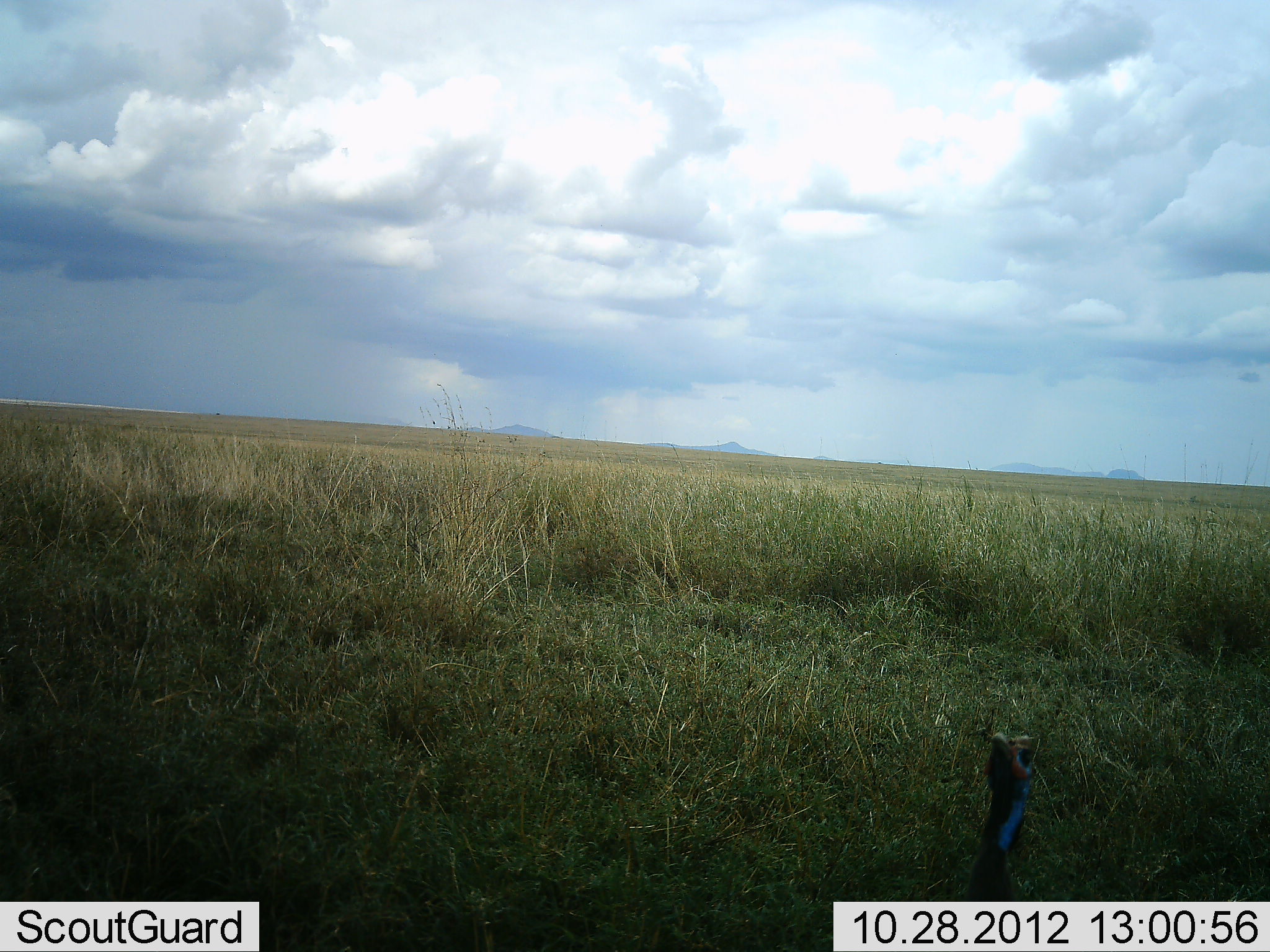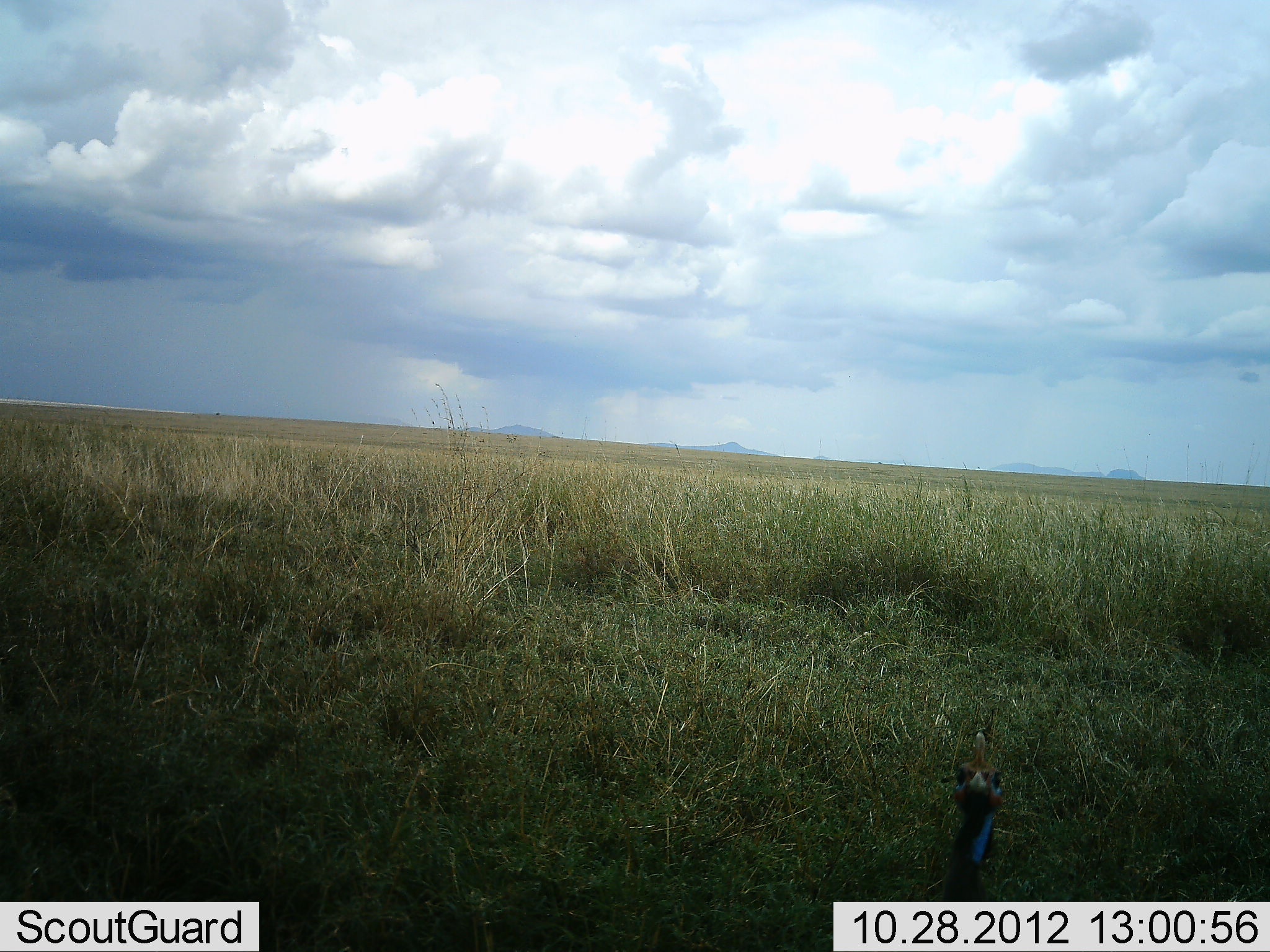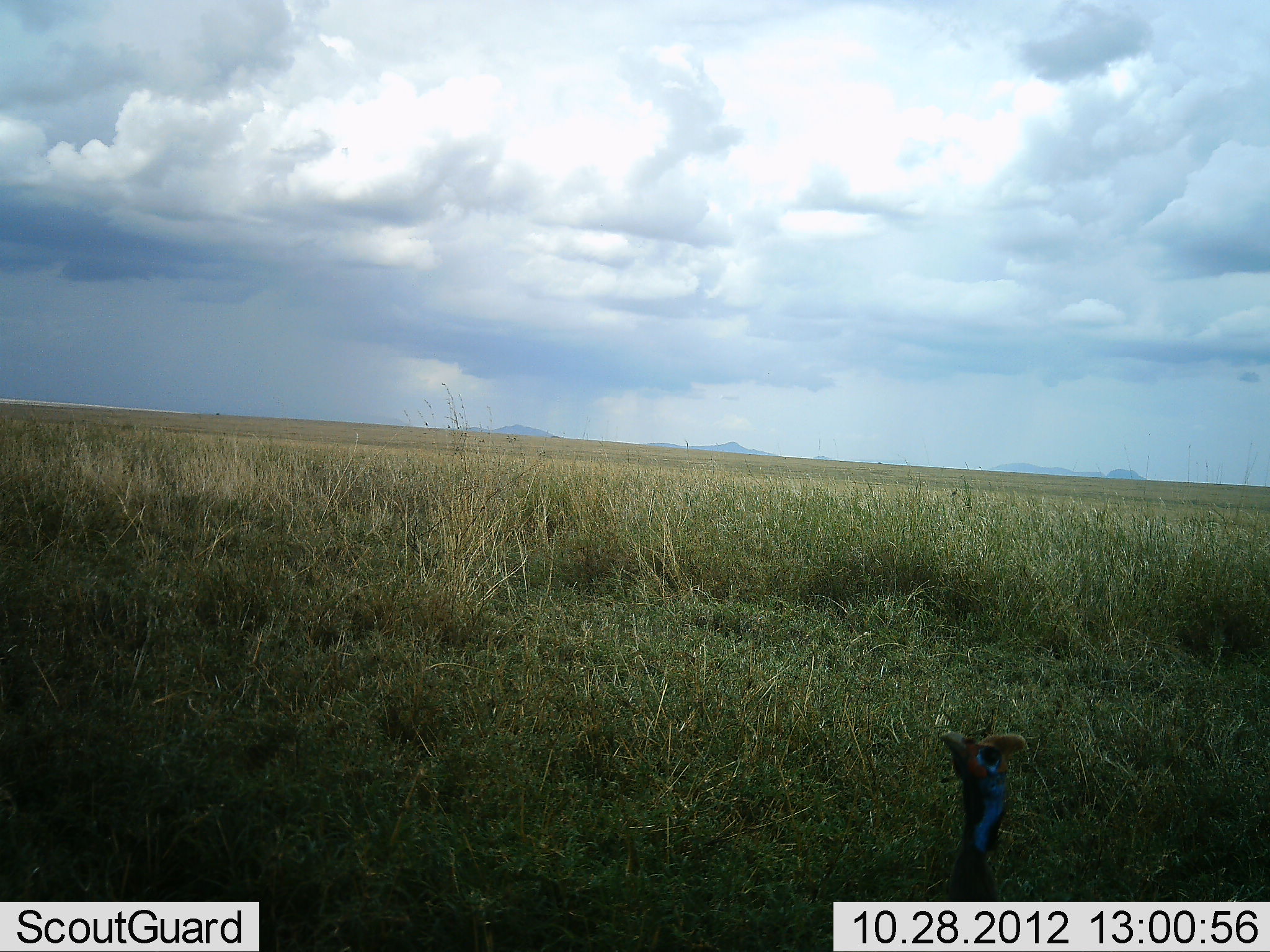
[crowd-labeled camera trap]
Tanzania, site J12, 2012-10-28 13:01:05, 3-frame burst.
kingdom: Animalia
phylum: Chordata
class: Aves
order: Galliformes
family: Numididae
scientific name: Numididae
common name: guinea fowl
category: guineafowl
Guineafowl (guinea fowl) (Numididae), count 1. Behavior (volunteer vote fractions): standing 91%, resting 0%, moving 9%, interacting 0%. Young present (vote fraction): 0%. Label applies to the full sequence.